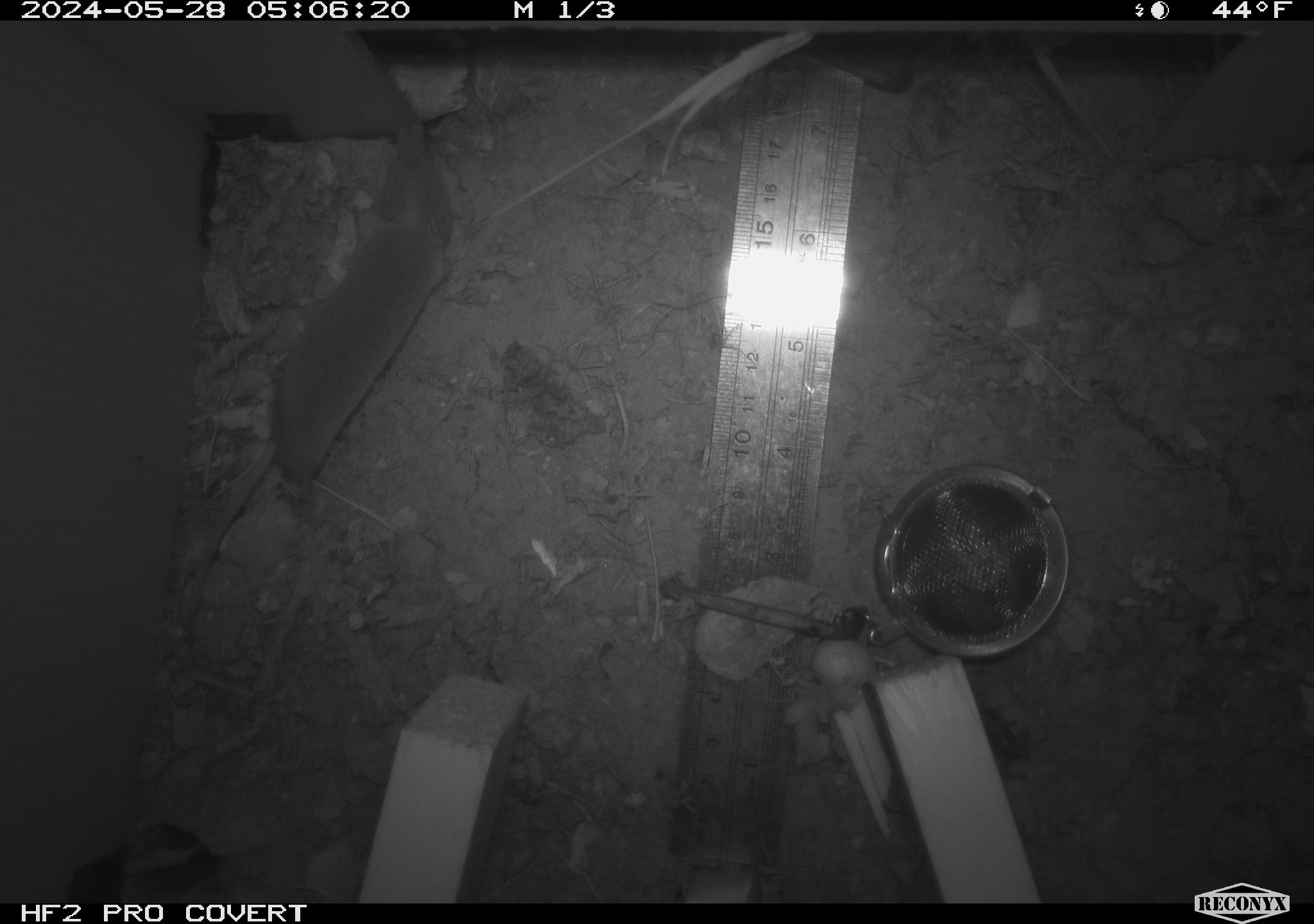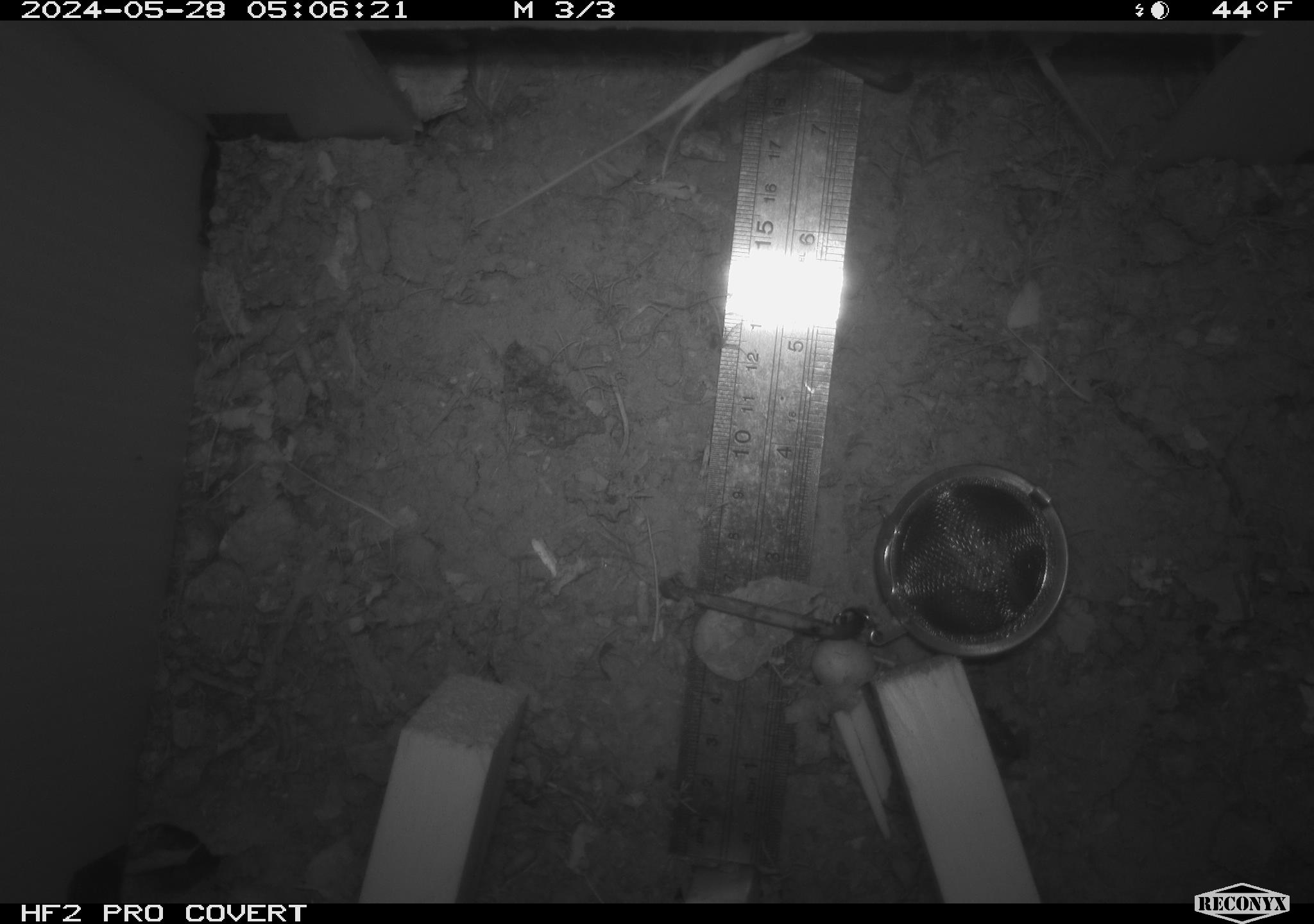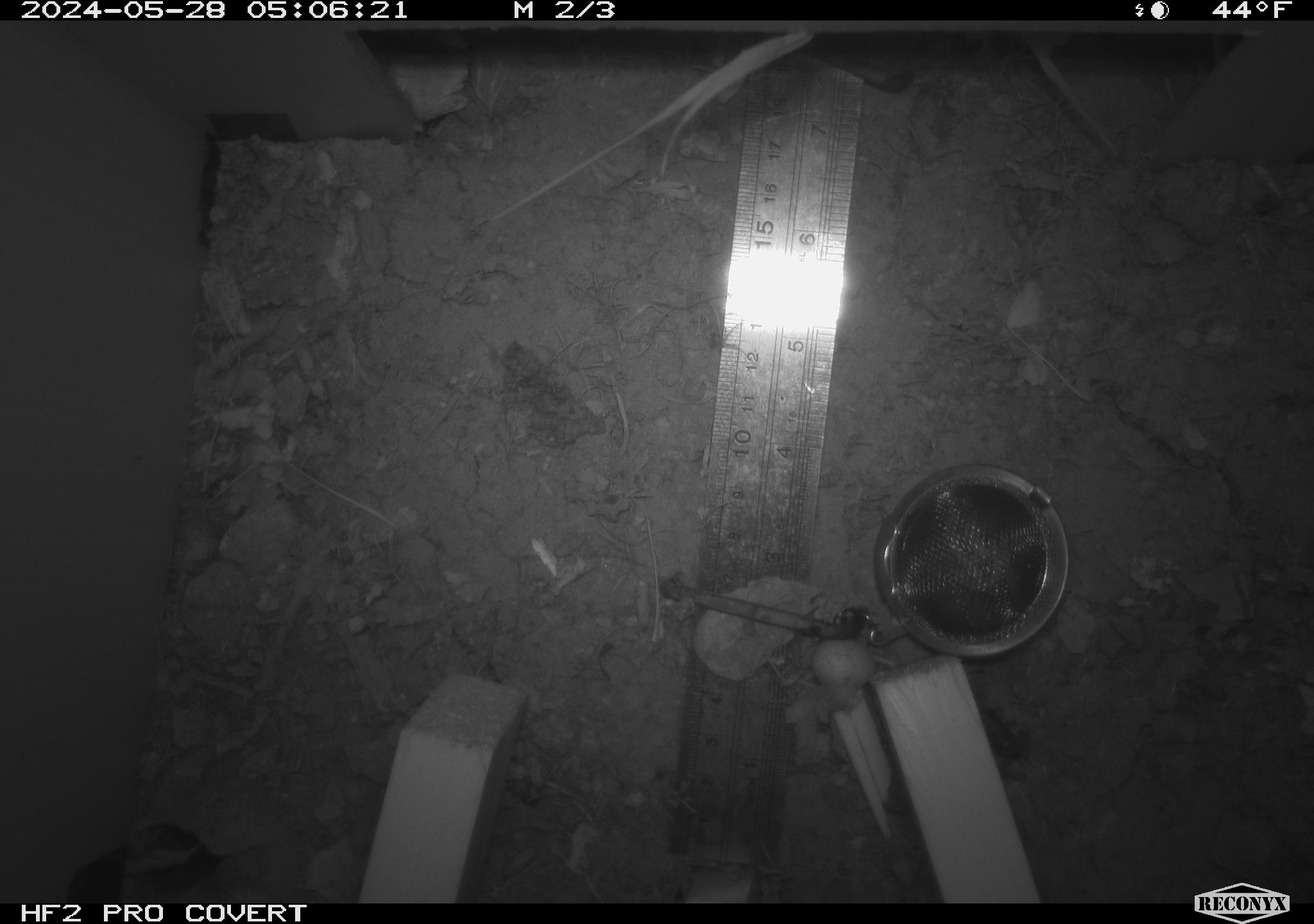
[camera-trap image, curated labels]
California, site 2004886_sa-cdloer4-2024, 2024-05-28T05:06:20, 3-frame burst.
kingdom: Animalia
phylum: Chordata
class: Mammalia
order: Rodentia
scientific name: Rodentia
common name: rodent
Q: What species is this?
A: Rodent (Rodentia).